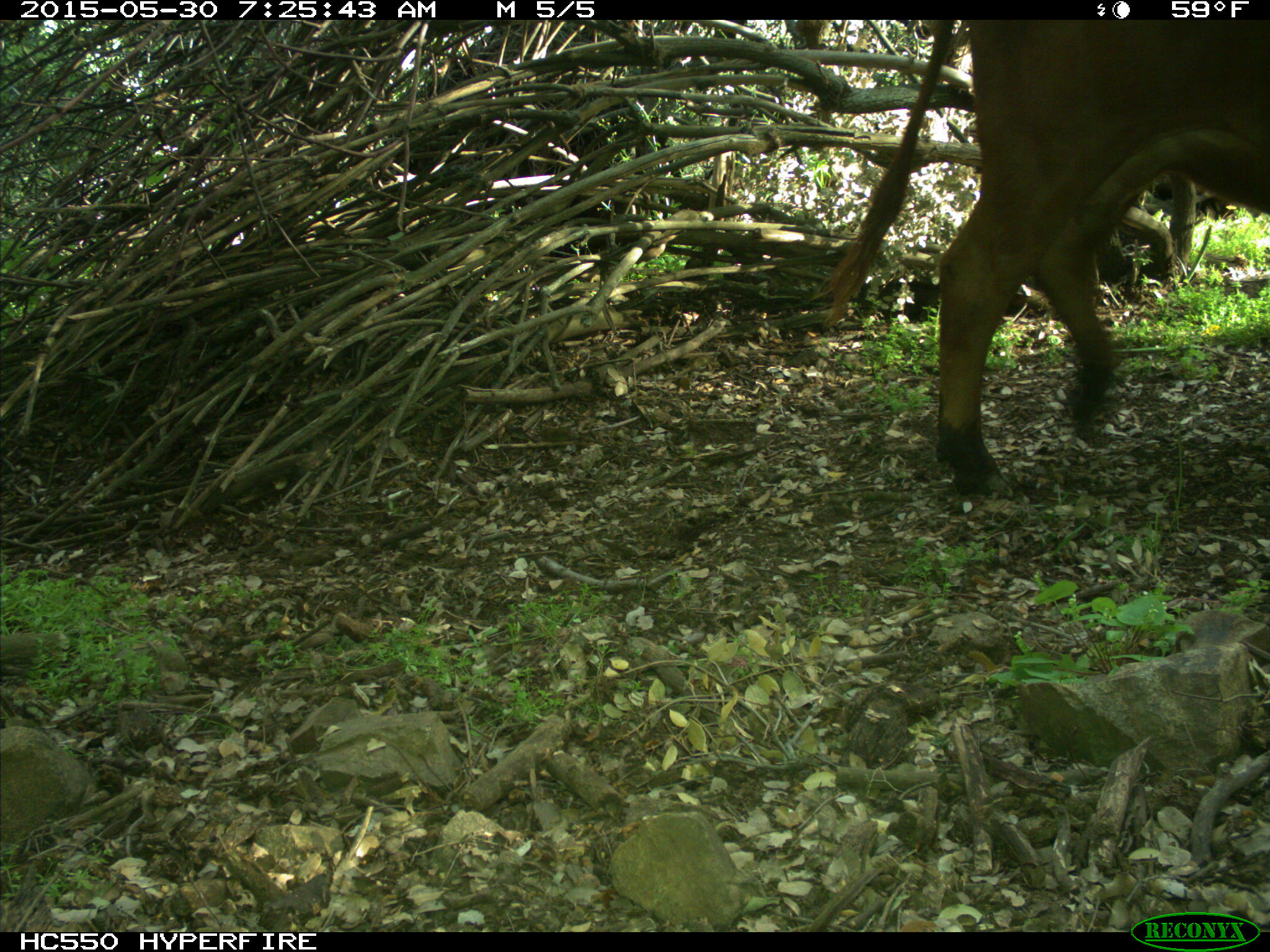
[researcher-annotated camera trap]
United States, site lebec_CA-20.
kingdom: Animalia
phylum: Chordata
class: Mammalia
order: Artiodactyla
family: Bovidae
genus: Bos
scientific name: Bos taurus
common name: domestic cow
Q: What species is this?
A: Bos taurus (domestic cow).